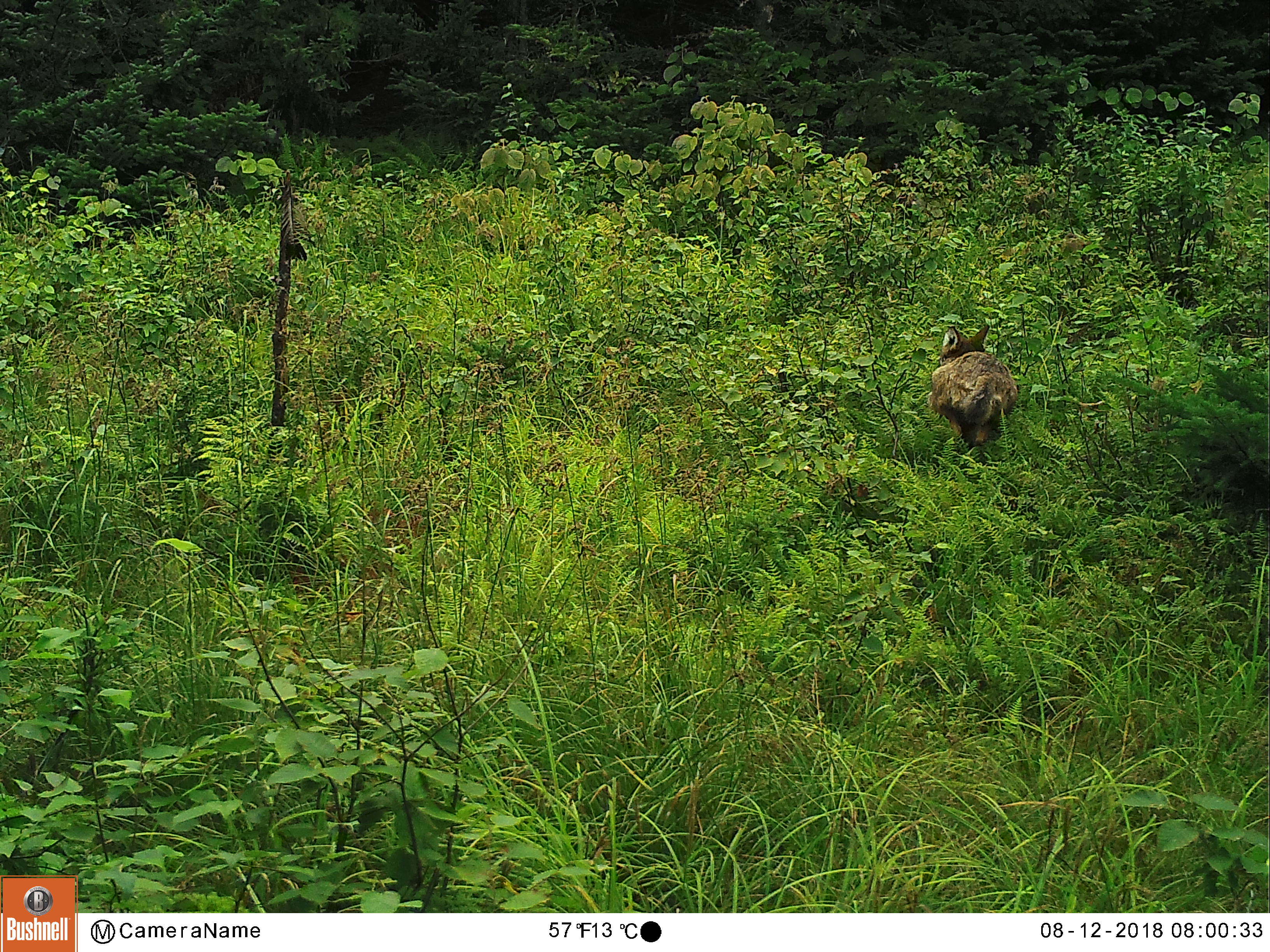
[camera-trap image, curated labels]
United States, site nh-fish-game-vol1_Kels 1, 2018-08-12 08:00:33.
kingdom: Animalia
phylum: Chordata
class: Mammalia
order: Carnivora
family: Canidae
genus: Canis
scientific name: Canis latrans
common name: coyote